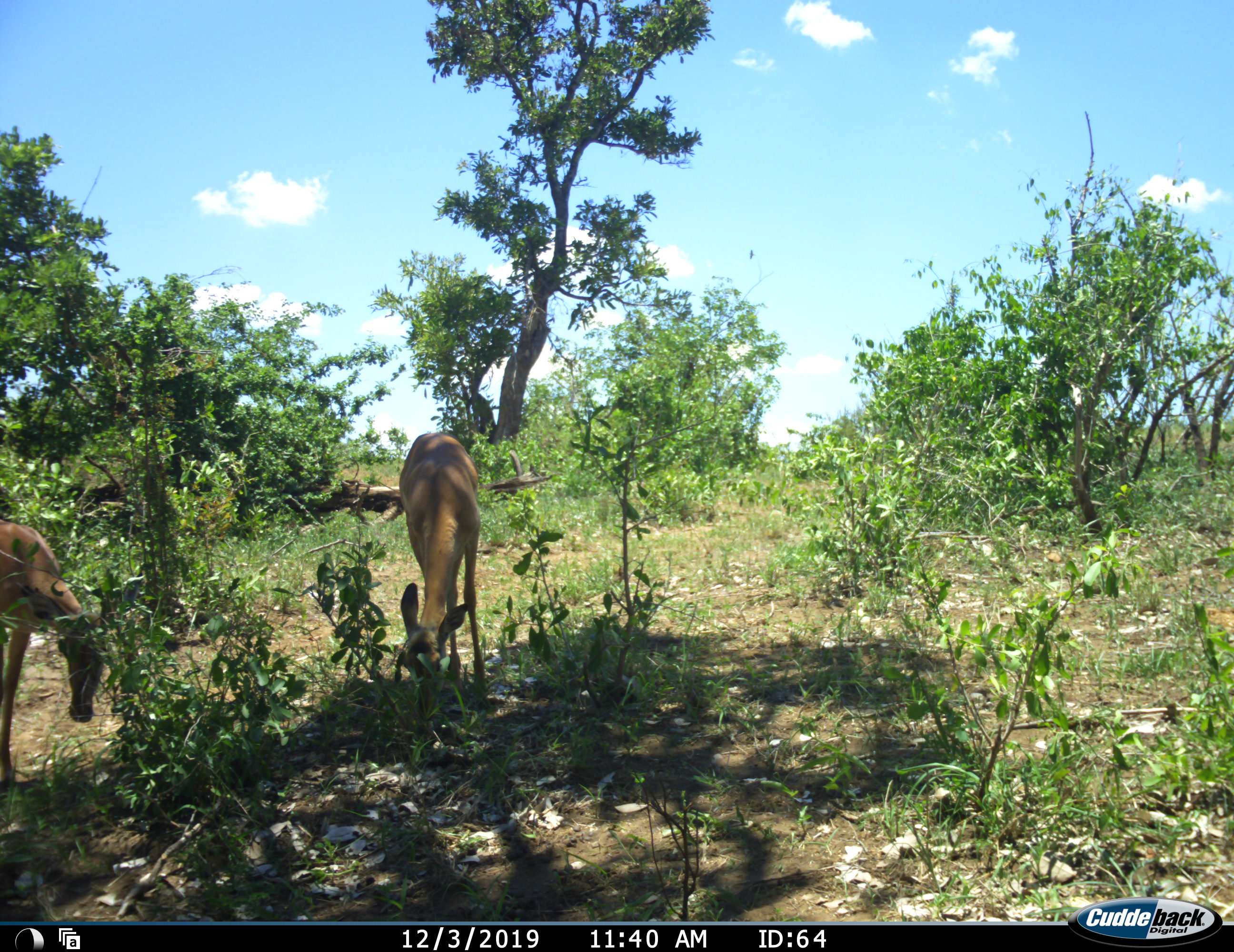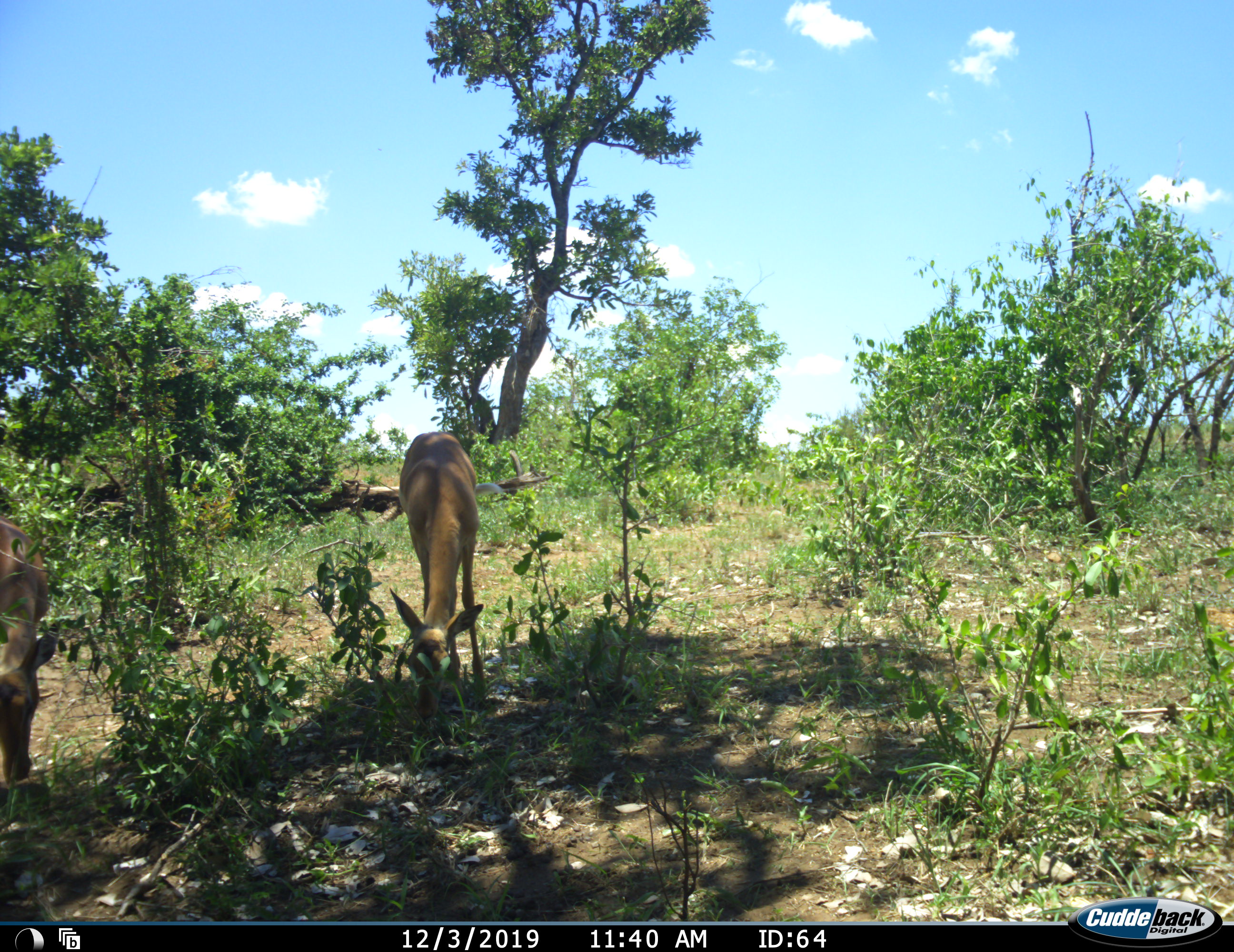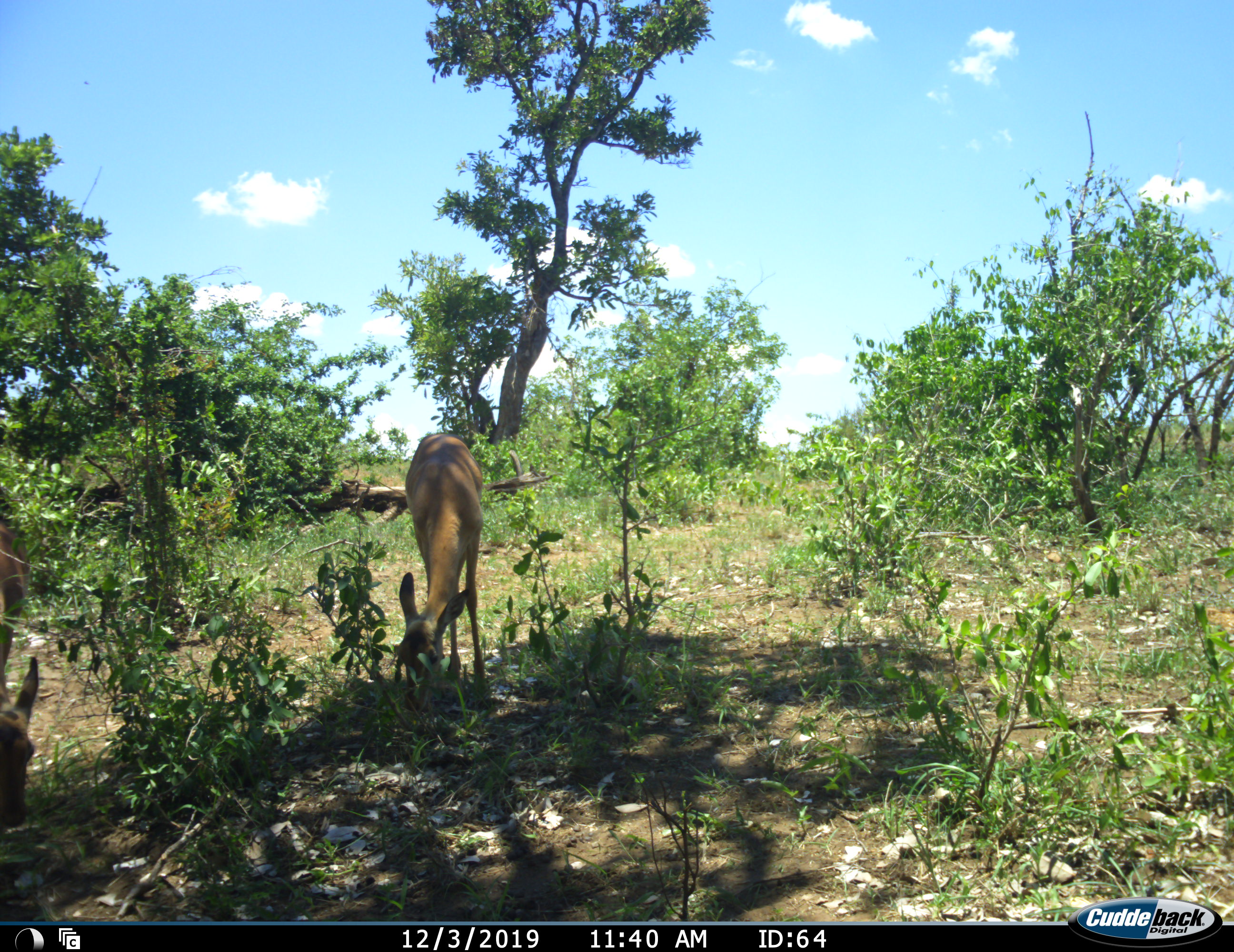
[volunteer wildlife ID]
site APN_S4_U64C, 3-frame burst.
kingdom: Animalia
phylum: Chordata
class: Mammalia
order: Artiodactyla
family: Bovidae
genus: Aepyceros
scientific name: Aepyceros melampus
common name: impala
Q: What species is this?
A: Impala (Aepyceros melampus).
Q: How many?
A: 2.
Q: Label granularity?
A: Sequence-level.